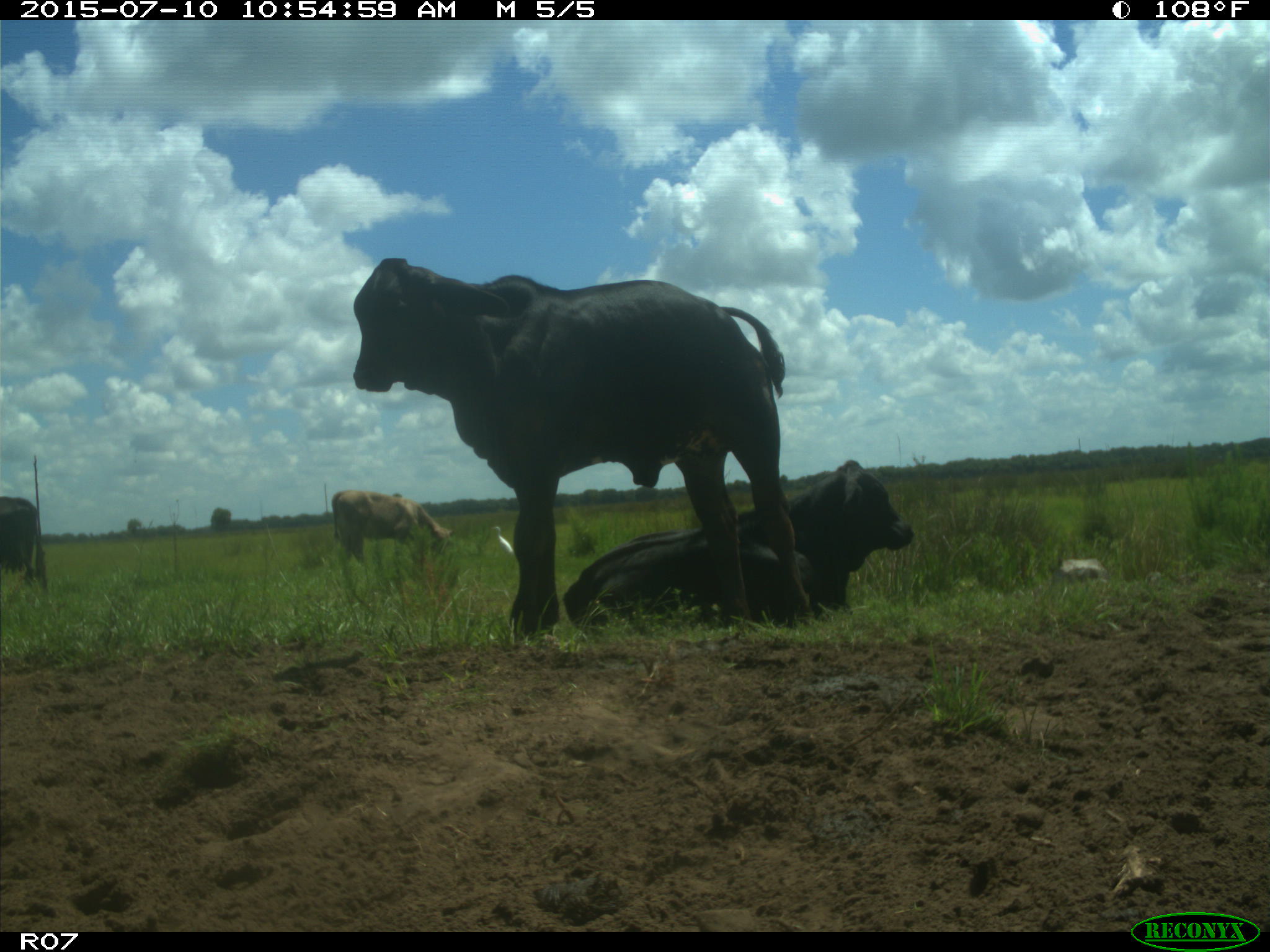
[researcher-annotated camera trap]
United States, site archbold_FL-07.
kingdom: Animalia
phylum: Chordata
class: Mammalia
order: Artiodactyla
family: Bovidae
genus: Bos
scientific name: Bos taurus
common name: domestic cow